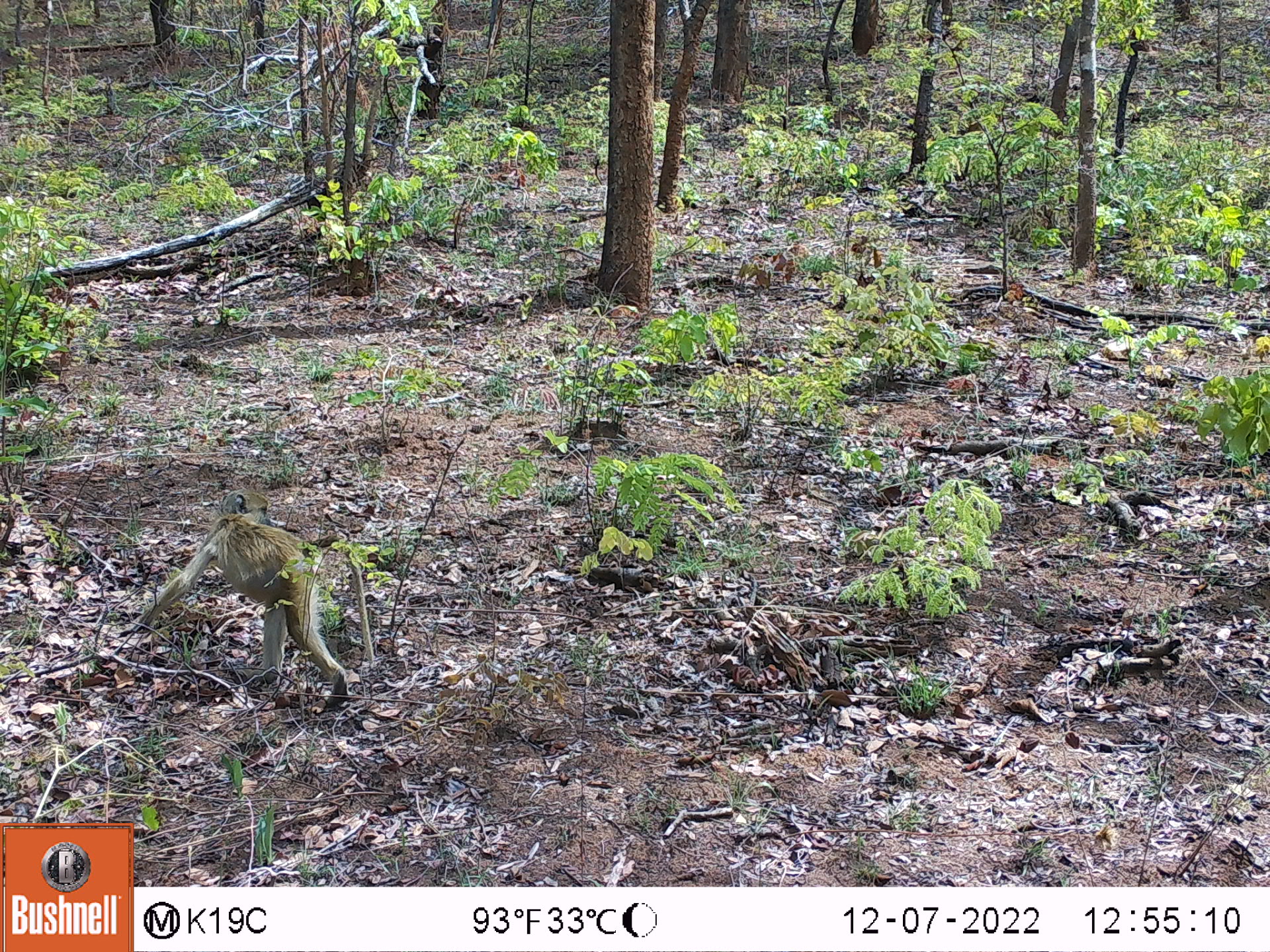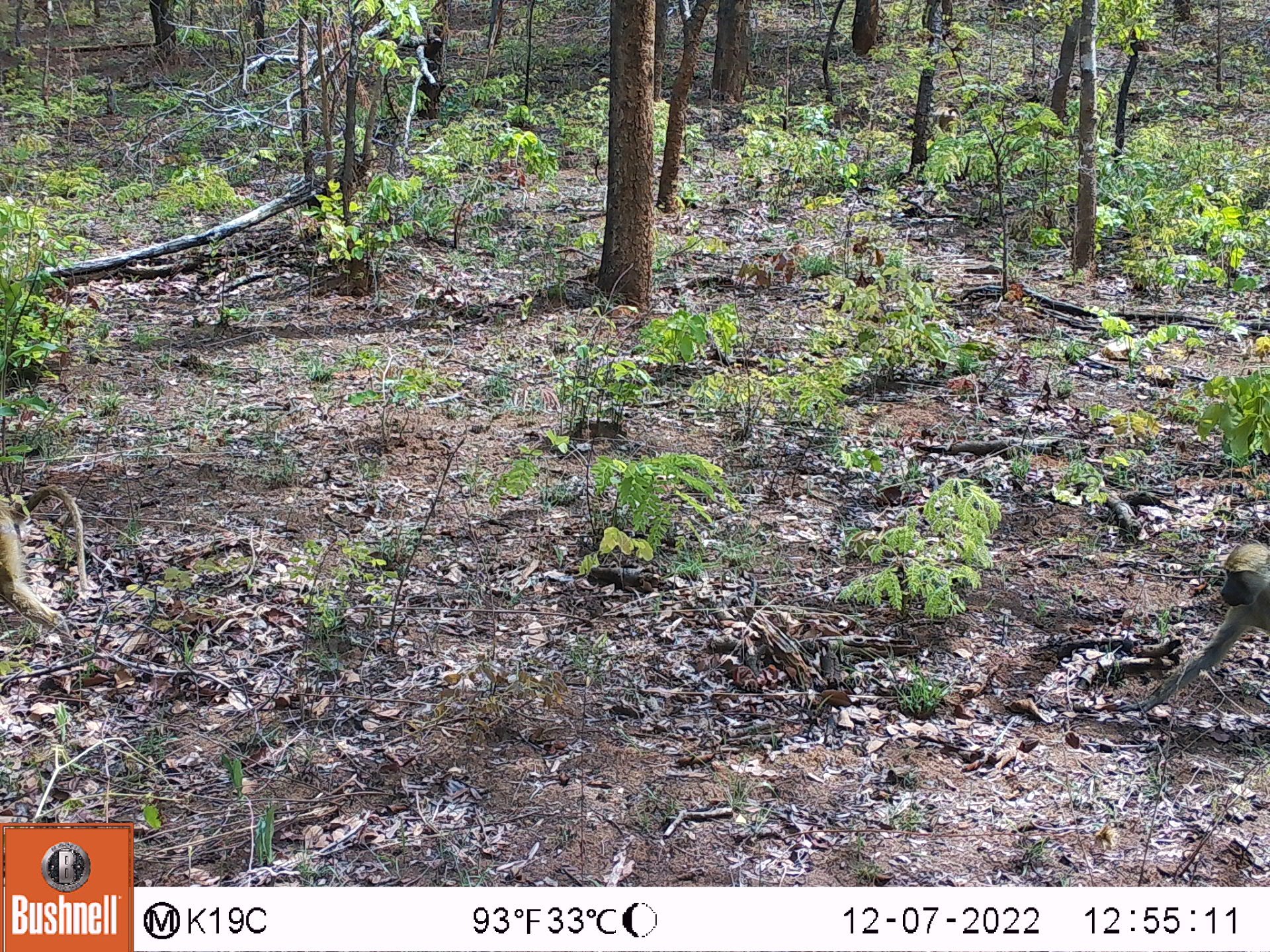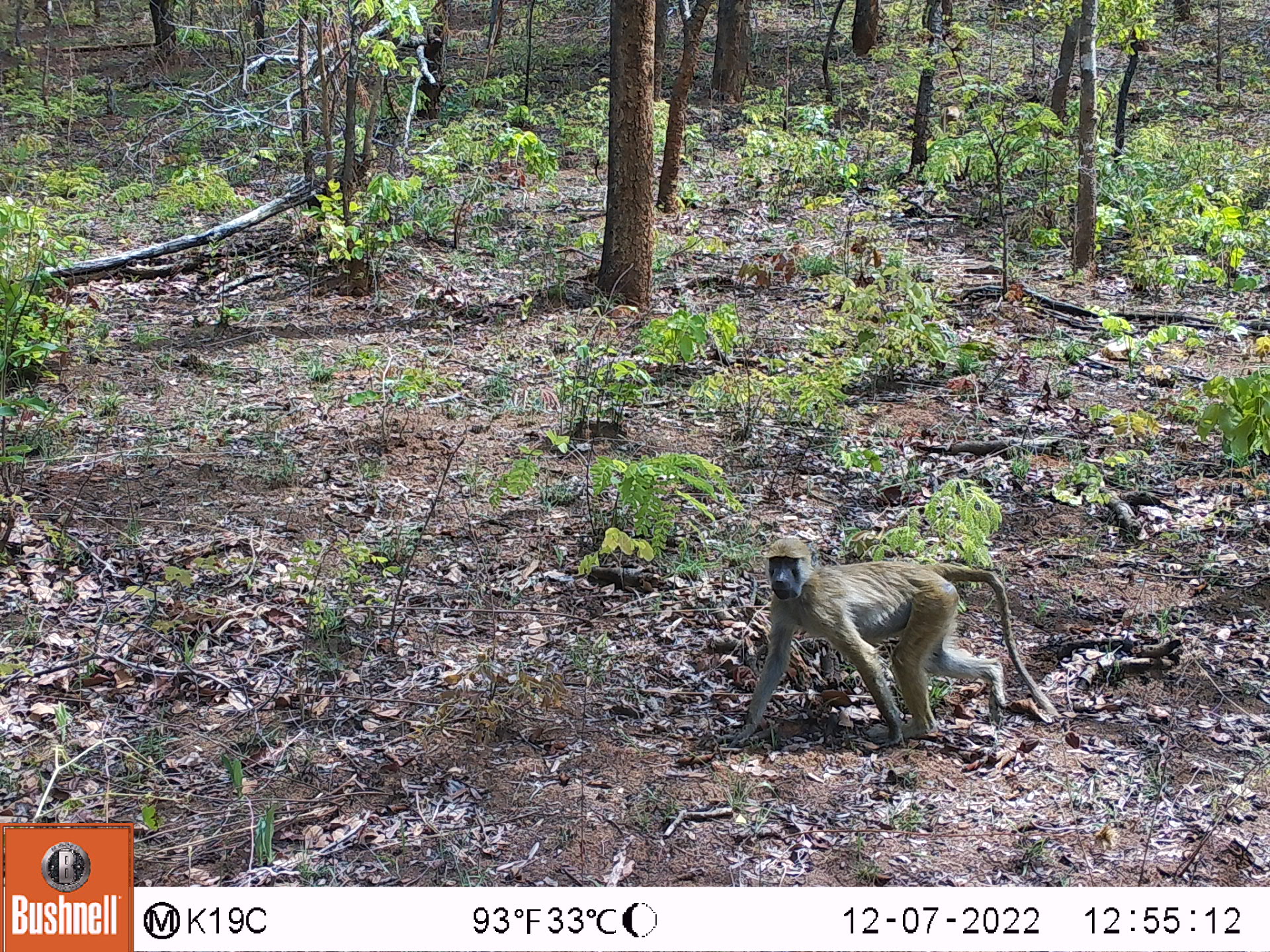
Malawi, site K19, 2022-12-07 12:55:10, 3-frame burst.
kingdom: Animalia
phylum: Chordata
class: Mammalia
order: Primates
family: Cercopithecidae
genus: Papio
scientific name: Papio cynocephalus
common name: yellow baboon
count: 1